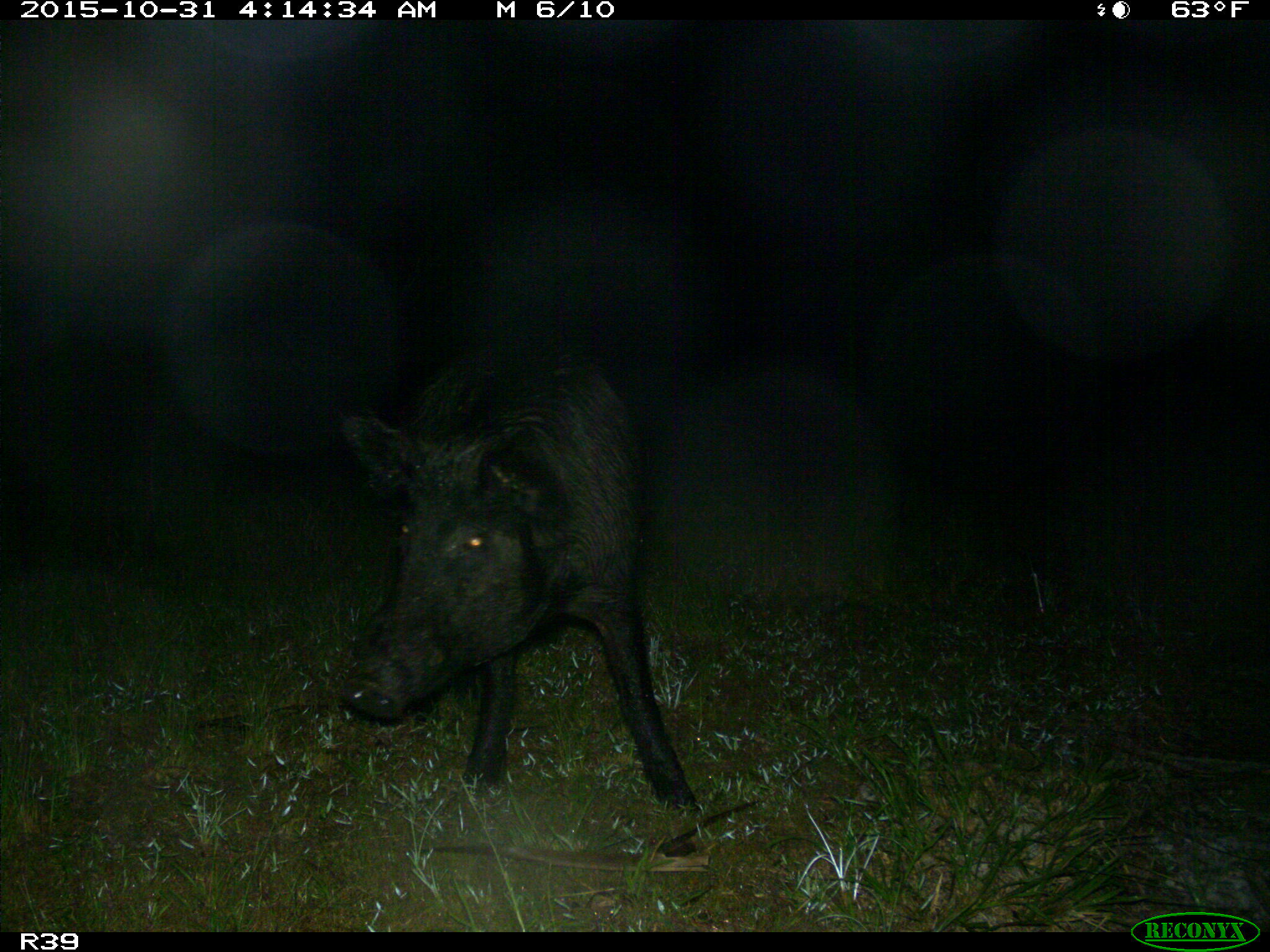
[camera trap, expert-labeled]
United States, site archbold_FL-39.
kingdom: Animalia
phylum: Chordata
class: Mammalia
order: Artiodactyla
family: Suidae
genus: Sus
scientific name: Sus scrofa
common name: wild boar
Sus scrofa (wild boar).